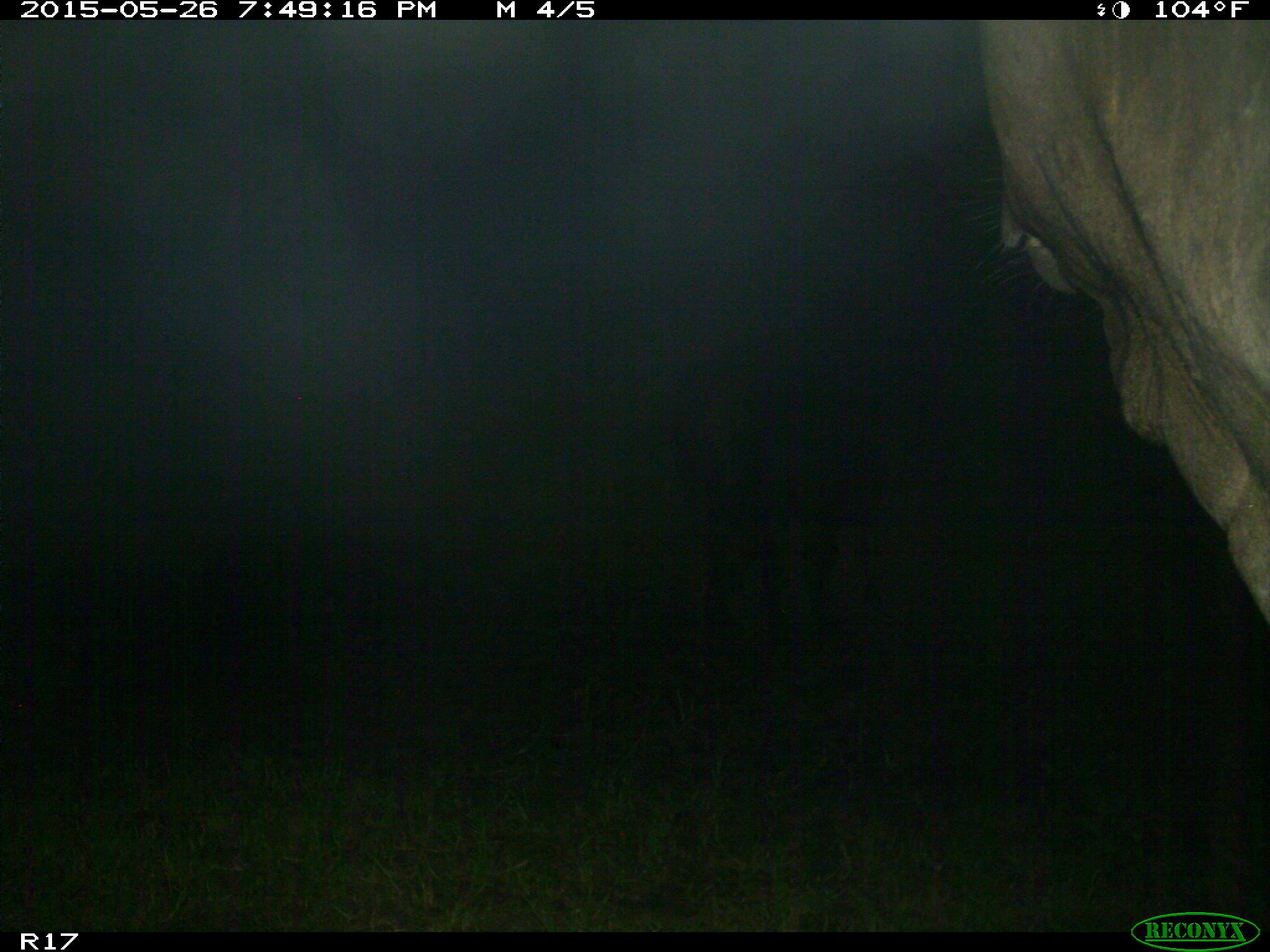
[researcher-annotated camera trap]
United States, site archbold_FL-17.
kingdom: Animalia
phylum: Chordata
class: Mammalia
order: Artiodactyla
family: Bovidae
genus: Bos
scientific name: Bos taurus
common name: domestic cow